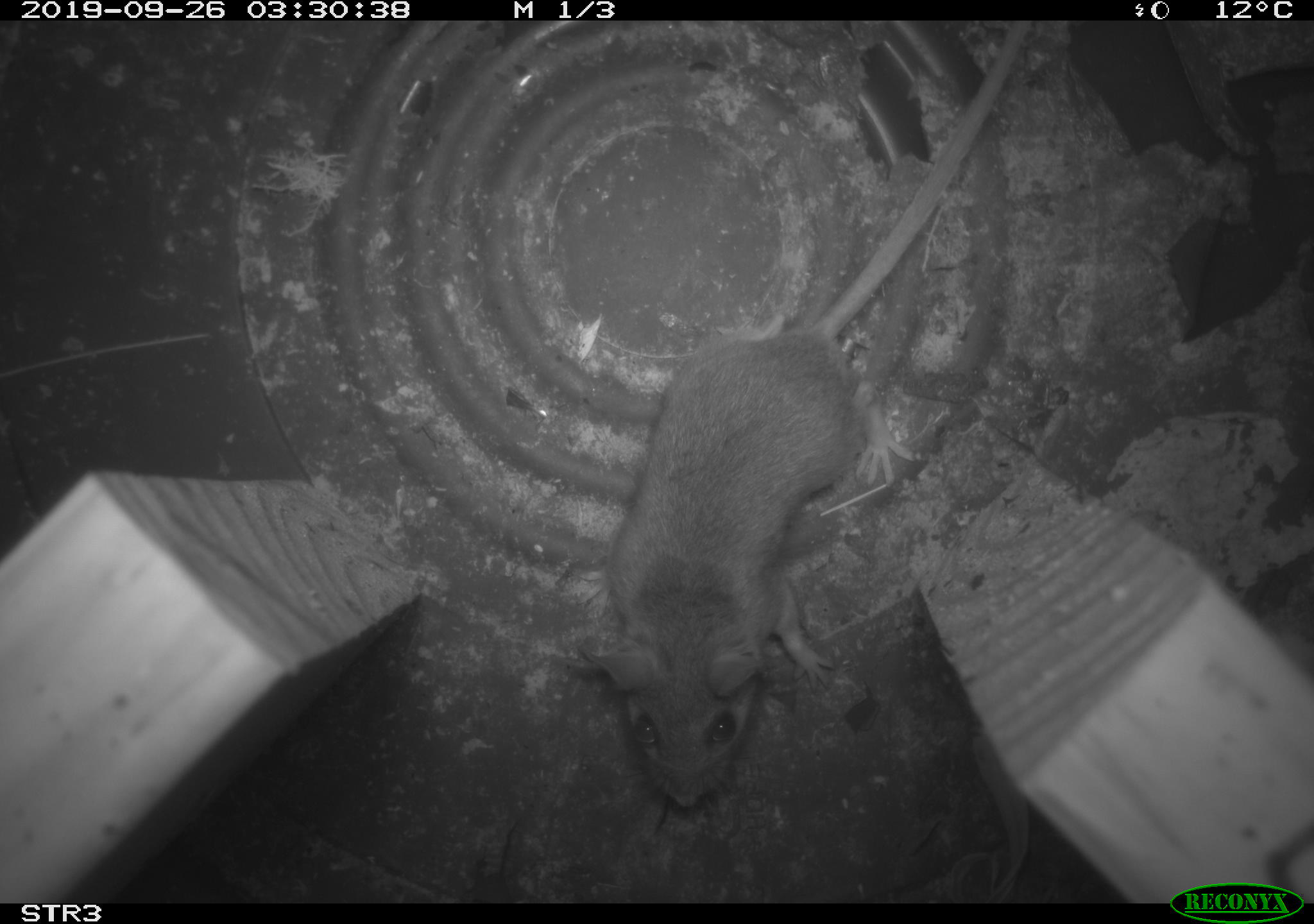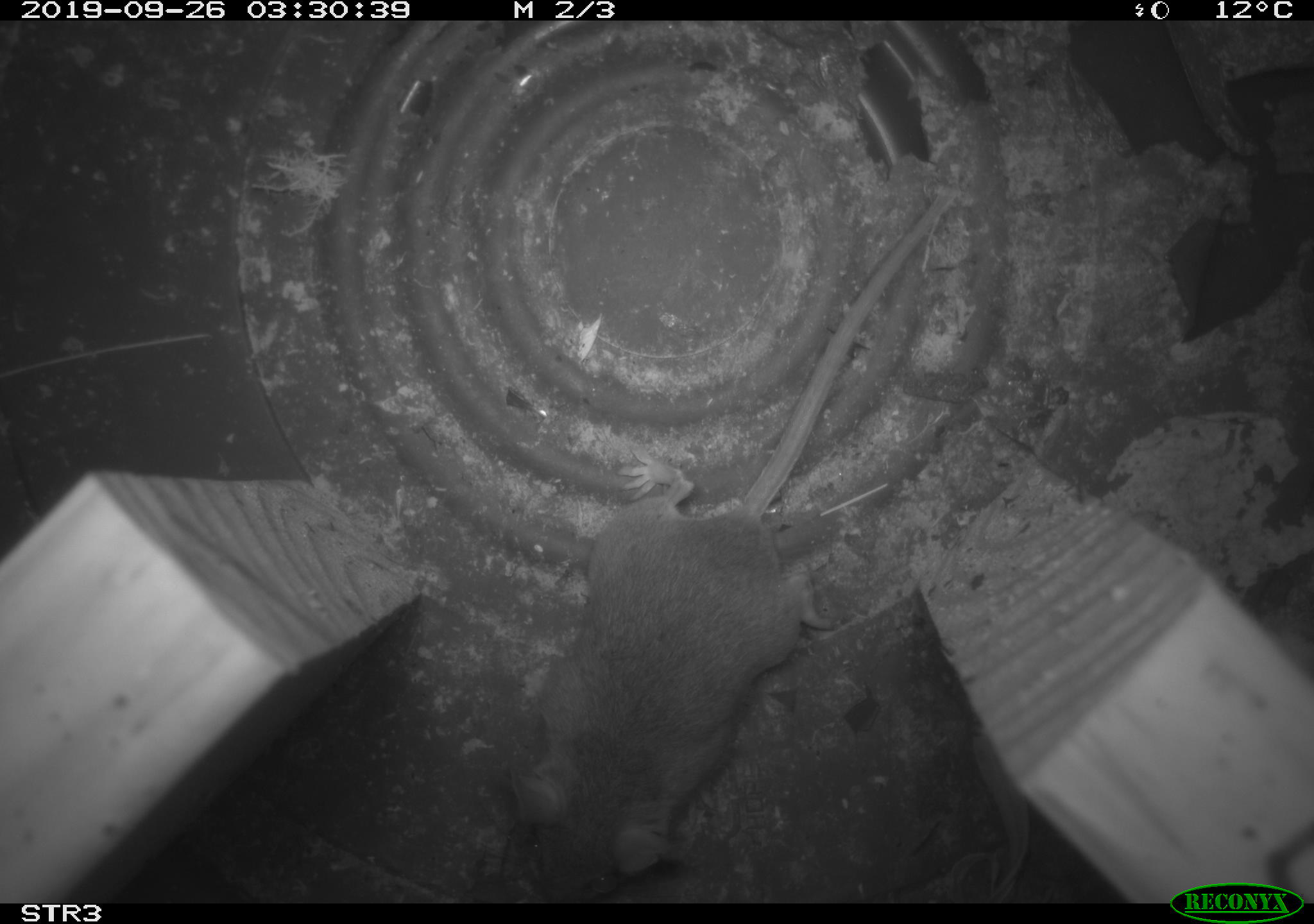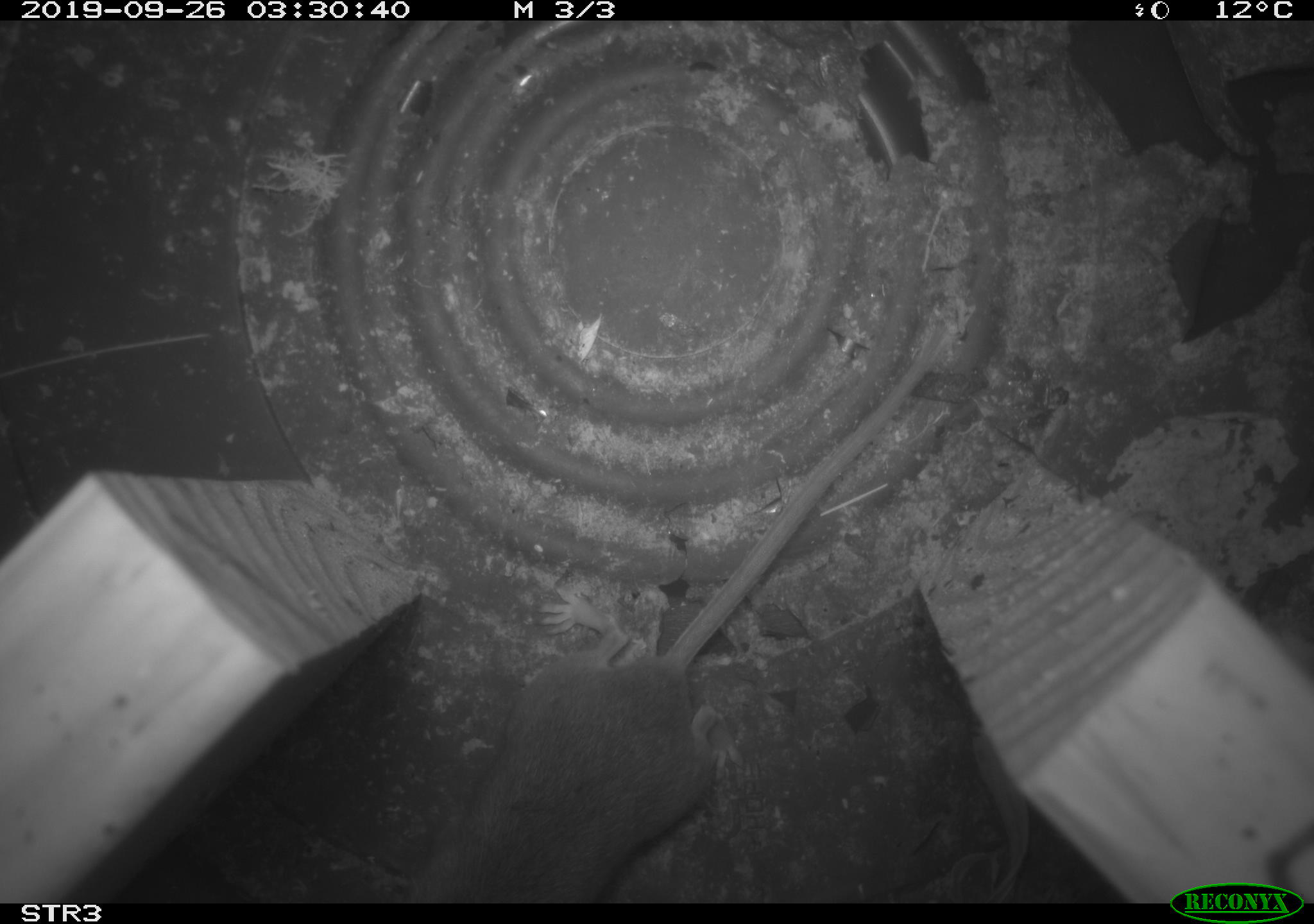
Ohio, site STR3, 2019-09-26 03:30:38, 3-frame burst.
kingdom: Animalia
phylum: Chordata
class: Mammalia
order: Rodentia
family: Cricetidae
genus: Peromyscus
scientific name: Peromyscus leucopus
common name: white-footed mouse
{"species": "white-footed mouse (Peromyscus leucopus)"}